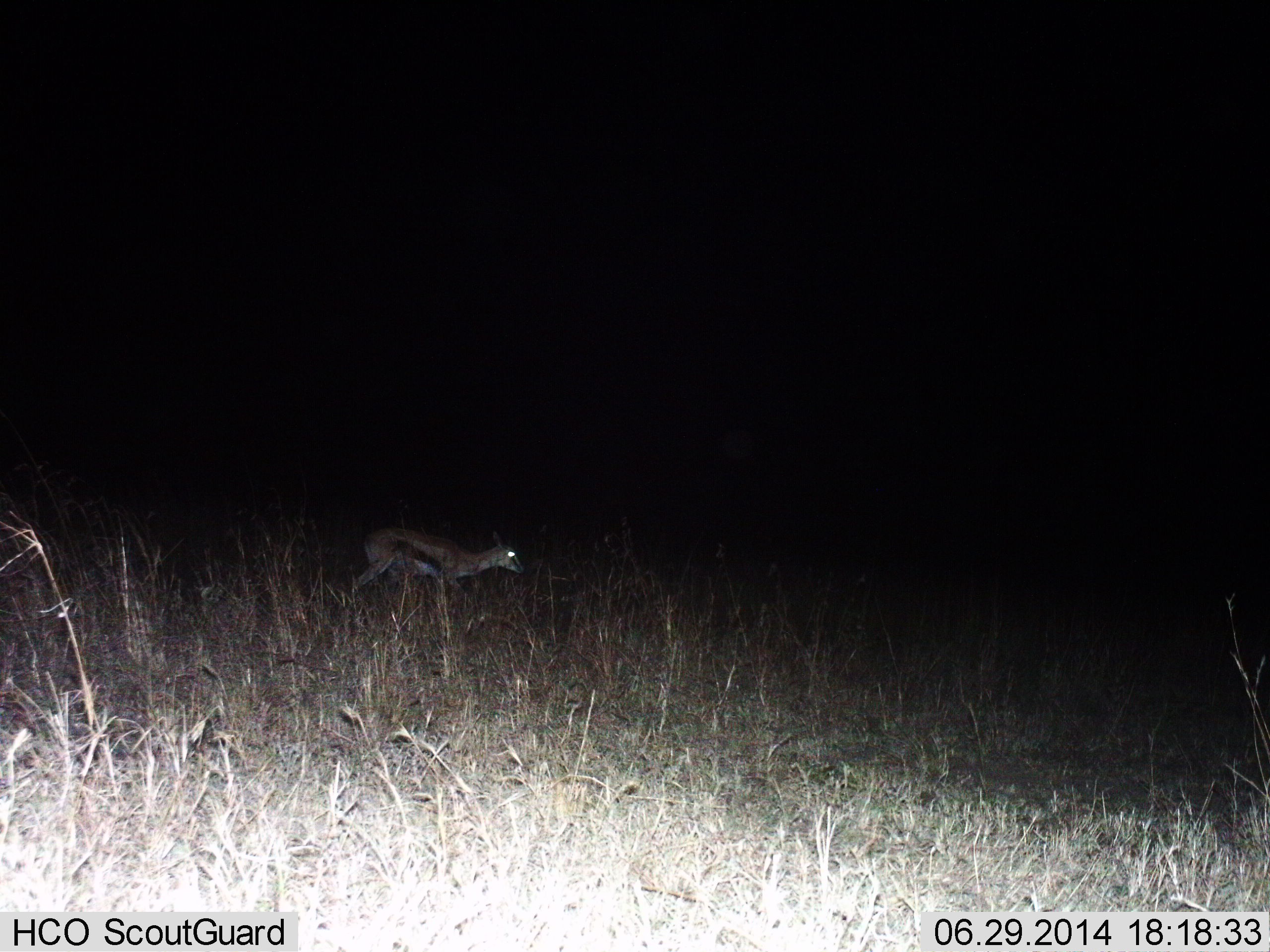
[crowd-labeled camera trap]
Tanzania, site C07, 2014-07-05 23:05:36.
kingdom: Animalia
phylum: Chordata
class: Mammalia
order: Artiodactyla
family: Bovidae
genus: Eudorcas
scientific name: Eudorcas thomsonii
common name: thomson's gazelle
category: gazellethomsons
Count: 1.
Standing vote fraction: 30%.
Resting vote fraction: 0%.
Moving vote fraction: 70%.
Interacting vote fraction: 0%.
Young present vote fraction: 0%.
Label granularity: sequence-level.